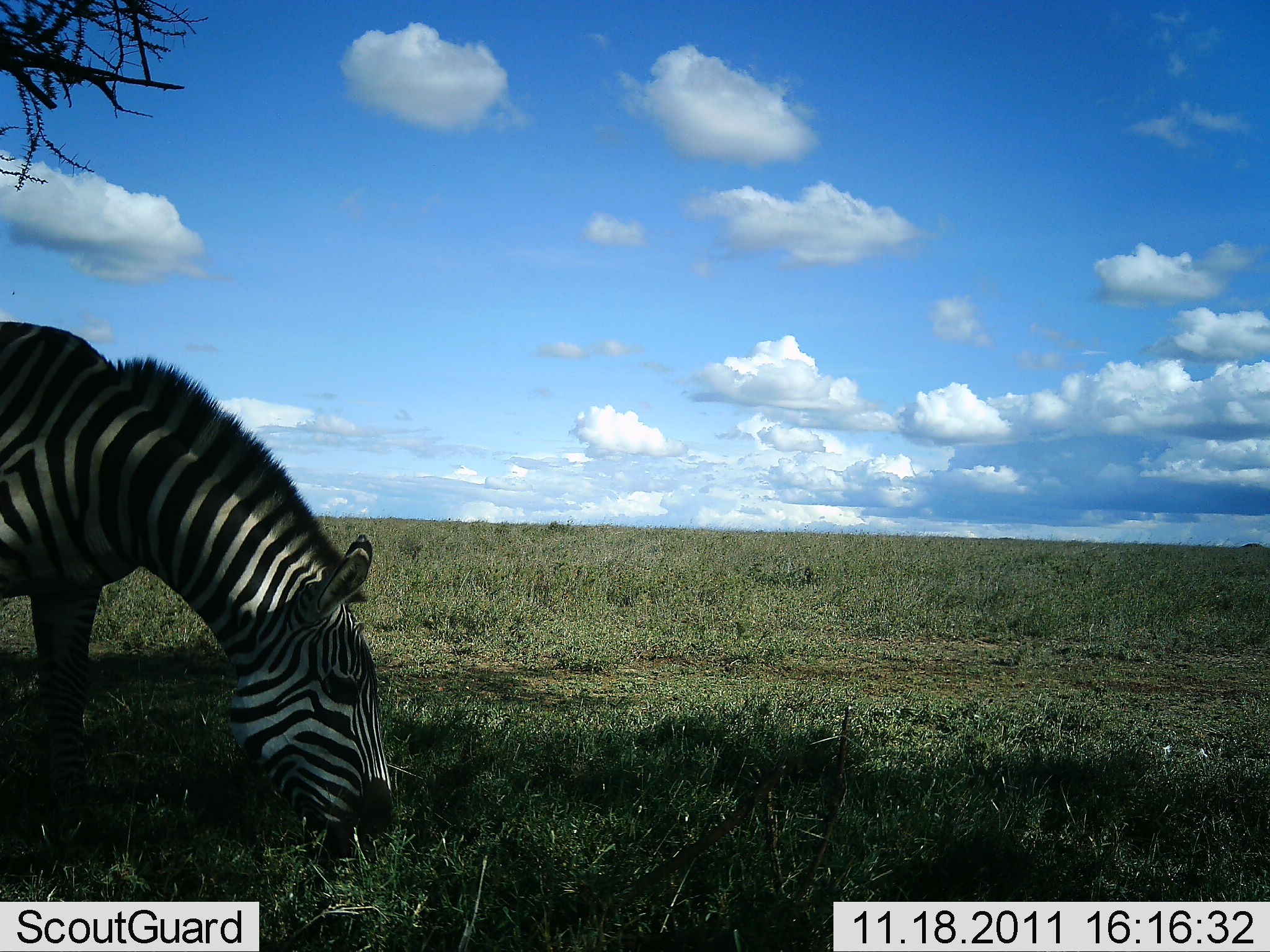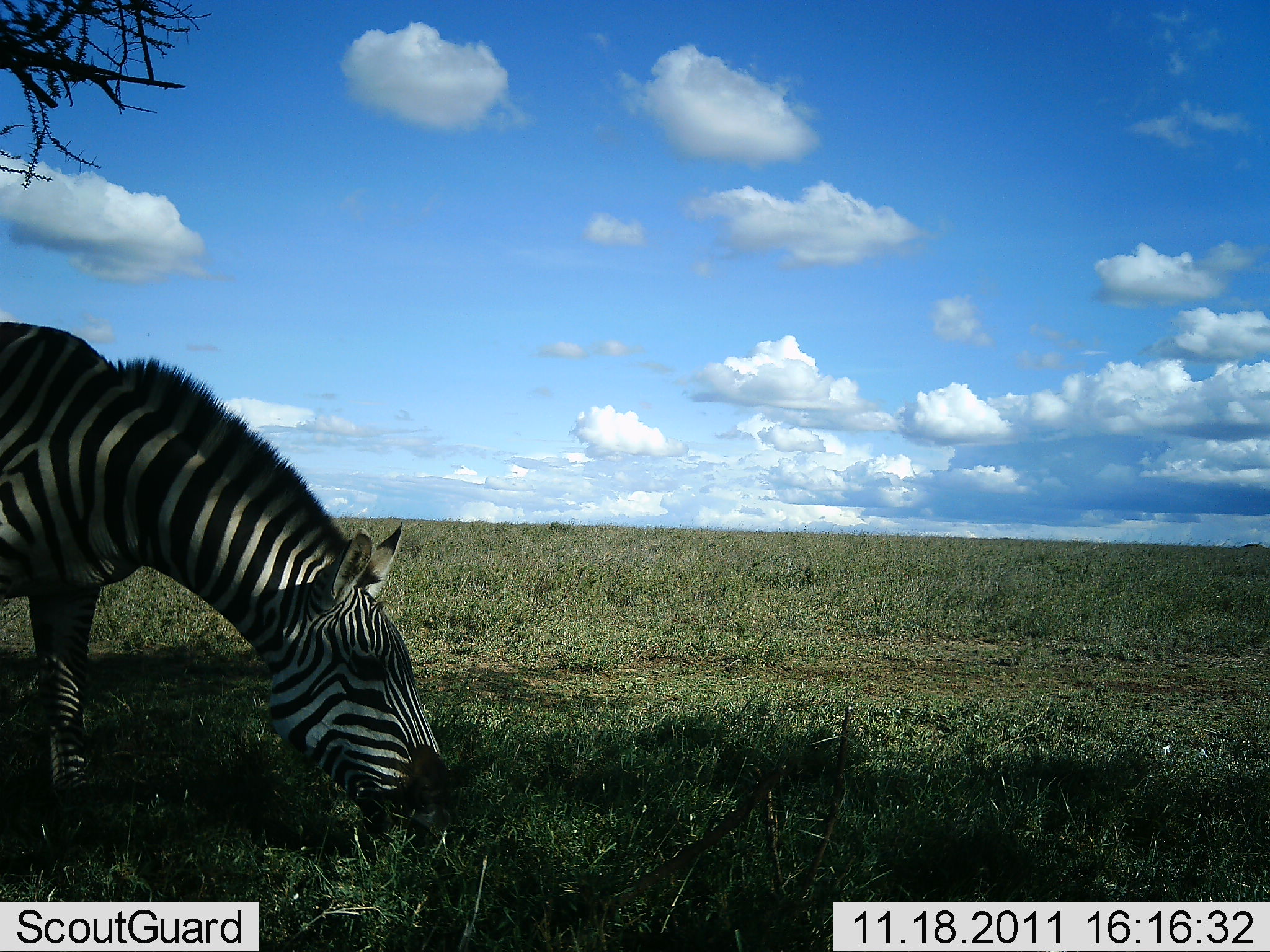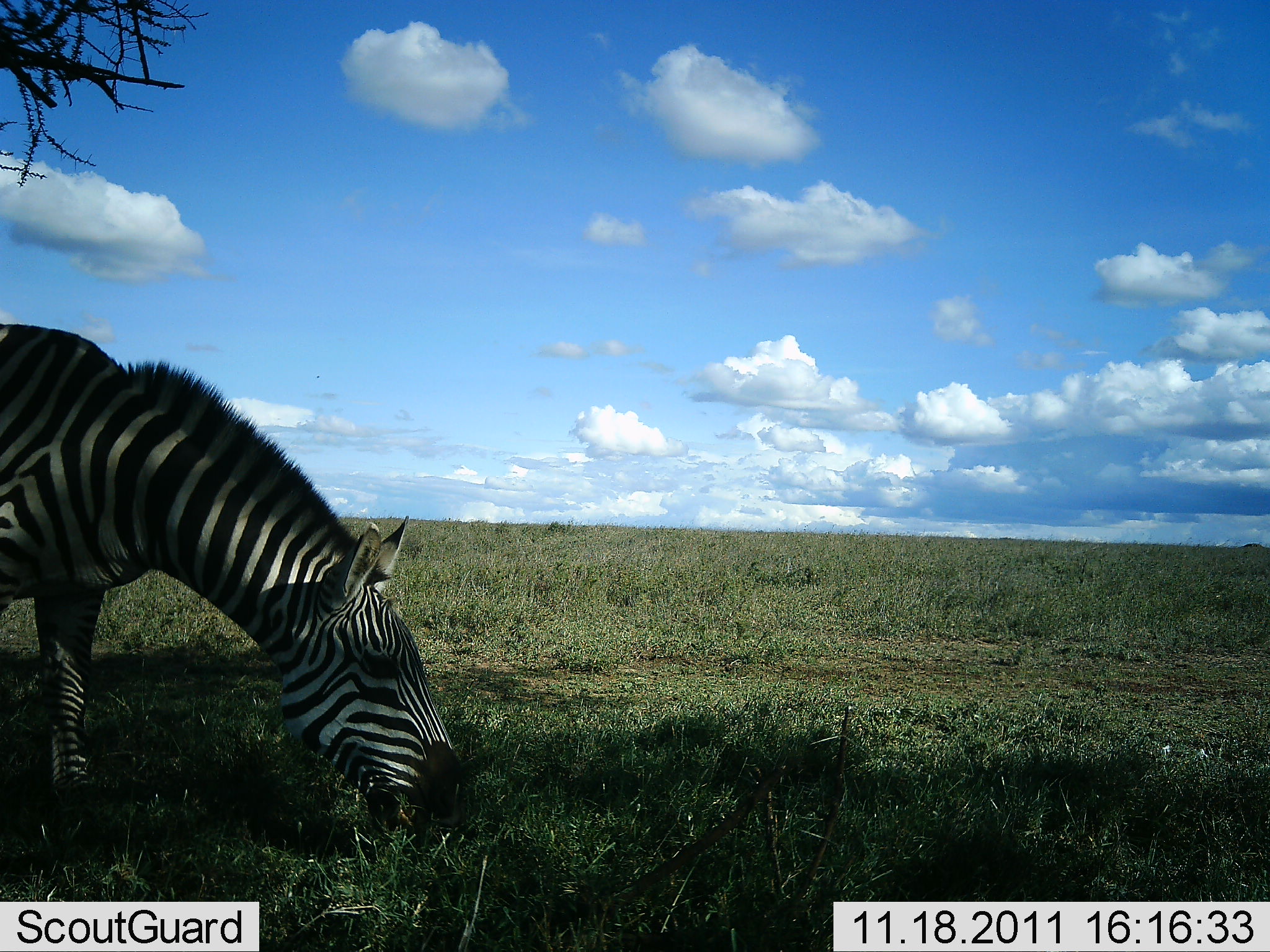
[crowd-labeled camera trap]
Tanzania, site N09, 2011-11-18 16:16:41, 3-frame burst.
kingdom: Animalia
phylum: Chordata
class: Mammalia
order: Perissodactyla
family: Equidae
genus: Equus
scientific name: Equus quagga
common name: plains zebra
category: zebra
Zebra (plains zebra) (Equus quagga), count 1. Behavior (volunteer vote fractions): standing 0%, resting 0%, moving 0%, interacting 0%. Young present (vote fraction): 0%. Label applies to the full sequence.